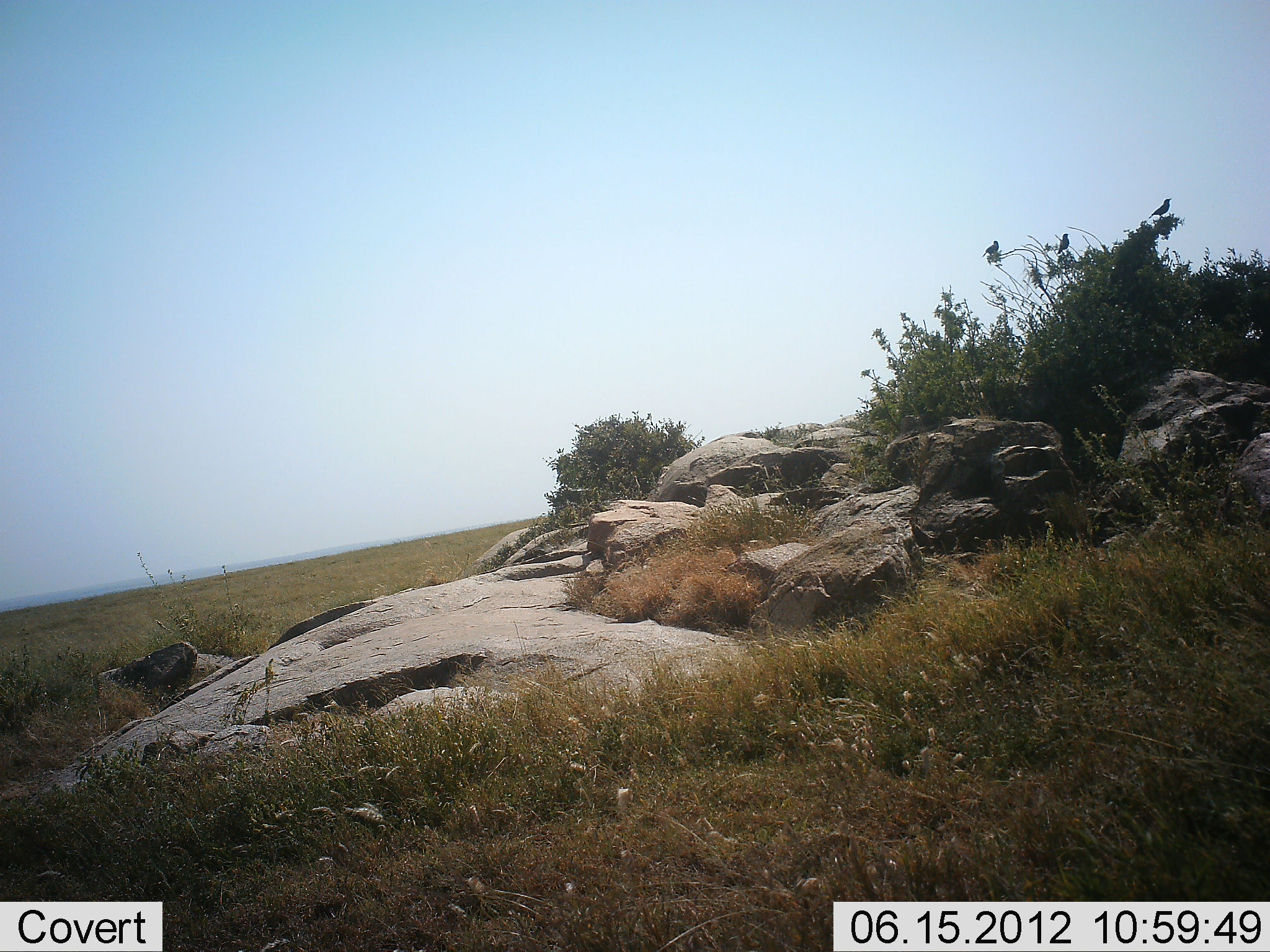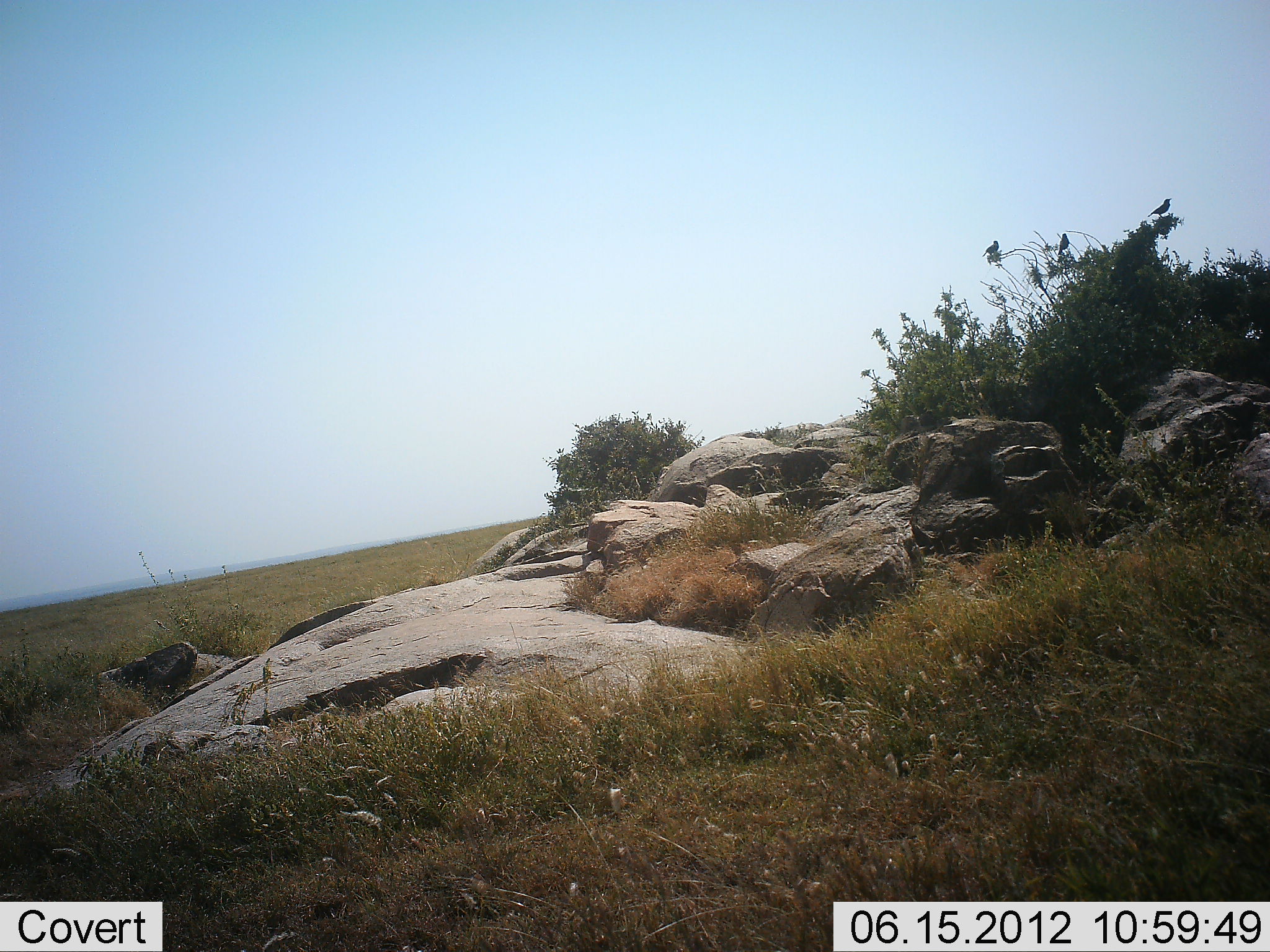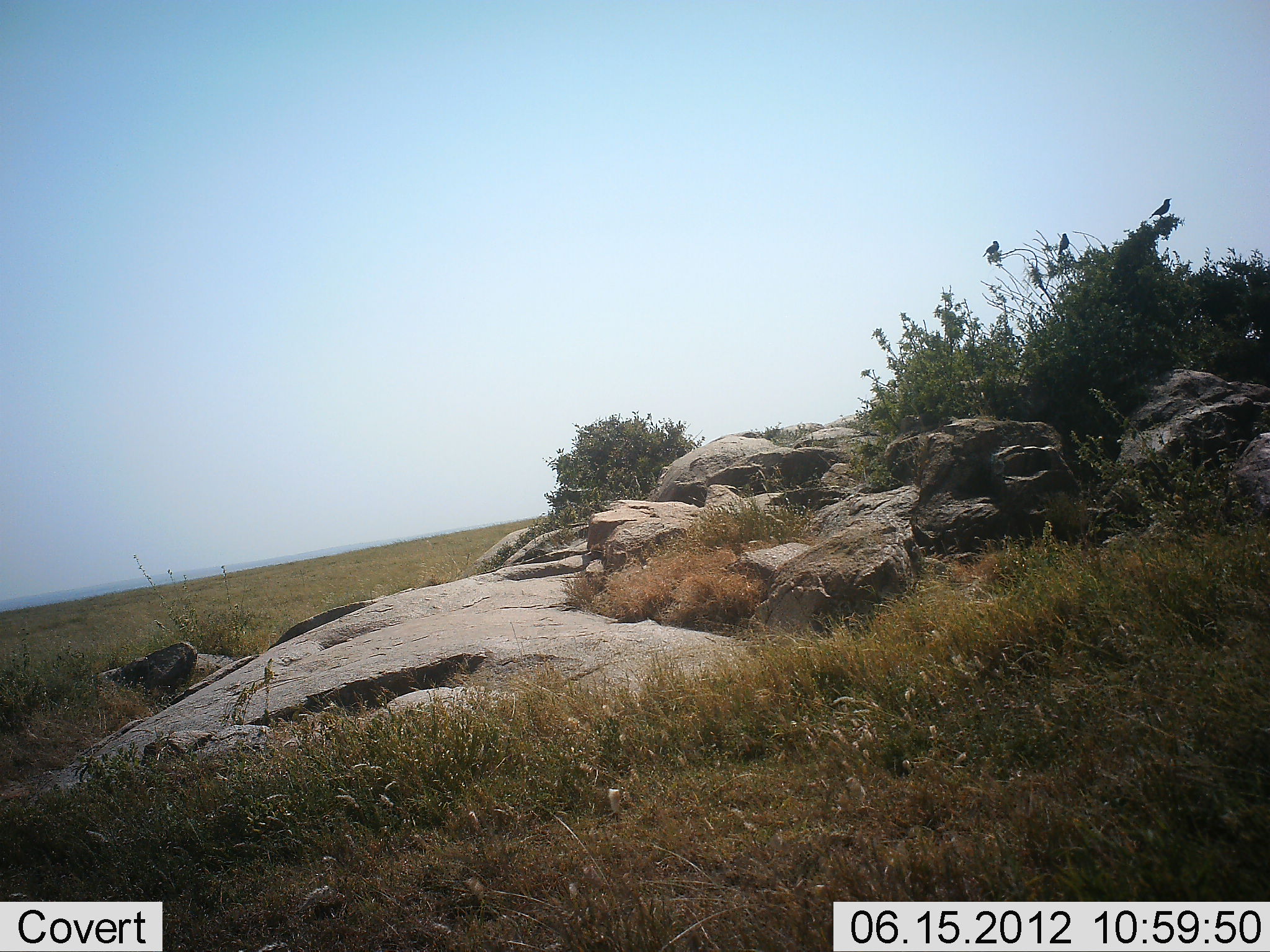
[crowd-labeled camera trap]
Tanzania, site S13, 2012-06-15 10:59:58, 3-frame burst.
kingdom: Animalia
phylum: Chordata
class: Aves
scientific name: Aves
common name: bird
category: otherbird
Otherbird (bird) (Aves), count 3. Behavior (volunteer vote fractions): standing 60%, resting 40%, moving 0%, interacting 0%. Young present (vote fraction): 0%. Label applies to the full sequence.